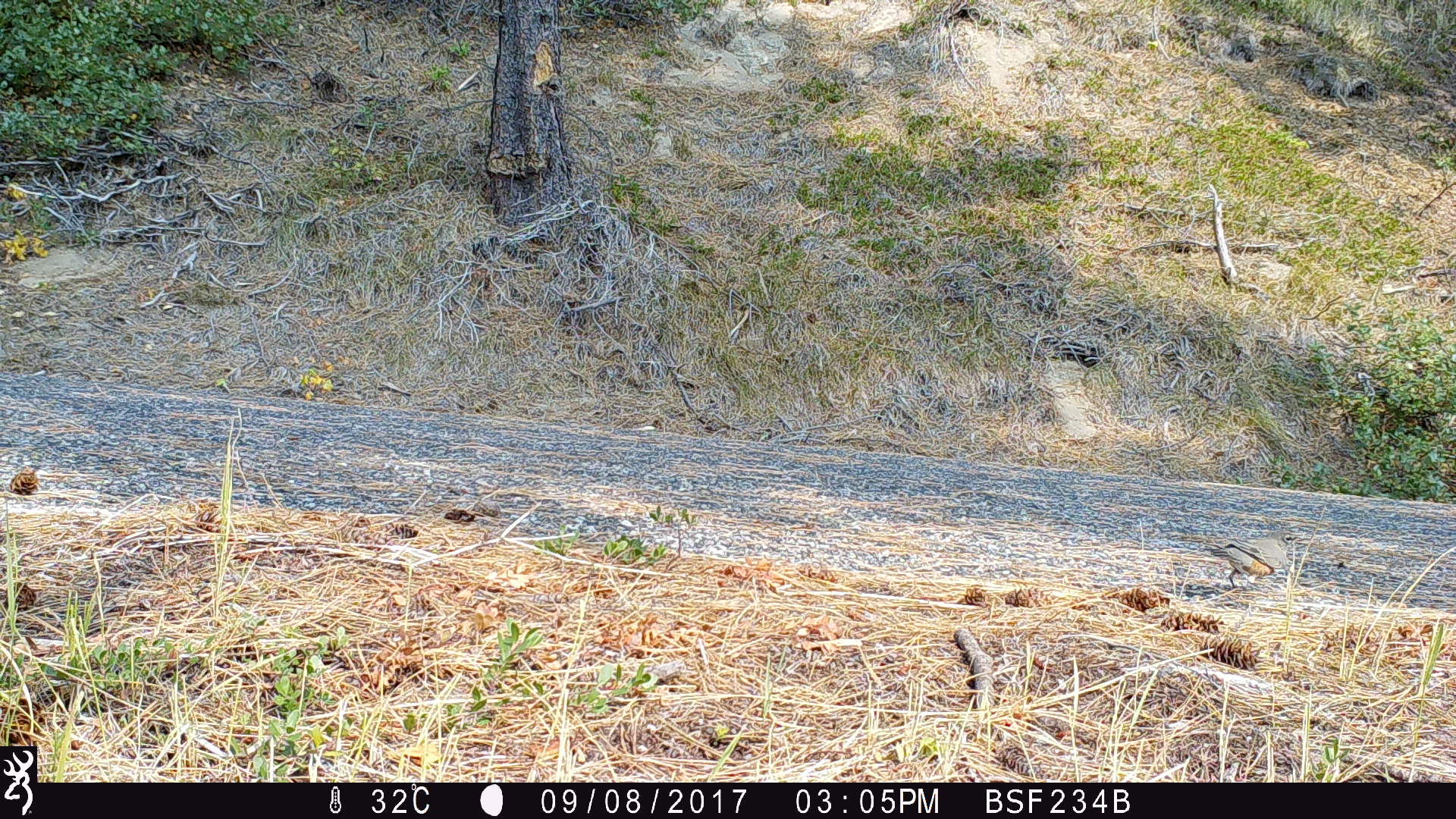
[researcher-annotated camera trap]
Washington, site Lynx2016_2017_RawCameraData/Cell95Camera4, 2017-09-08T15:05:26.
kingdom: Animalia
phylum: Chordata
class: Aves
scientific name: Aves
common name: birds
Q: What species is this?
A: Aves (birds).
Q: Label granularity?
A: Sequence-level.